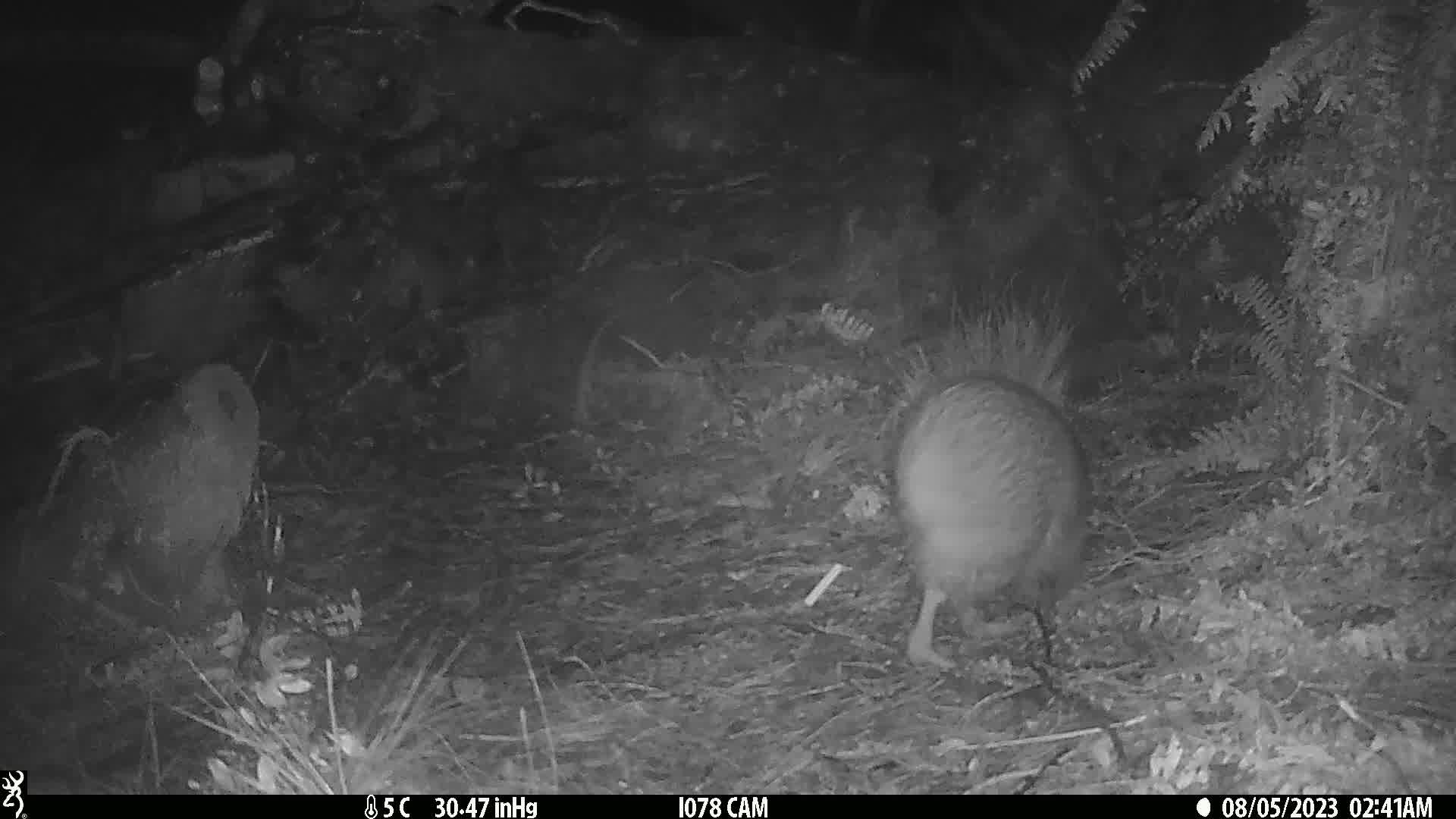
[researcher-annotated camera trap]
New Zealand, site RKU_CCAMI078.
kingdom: Animalia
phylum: Chordata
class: Aves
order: Apterygiformes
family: Apterygidae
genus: Apteryx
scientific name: Apteryx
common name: kiwi